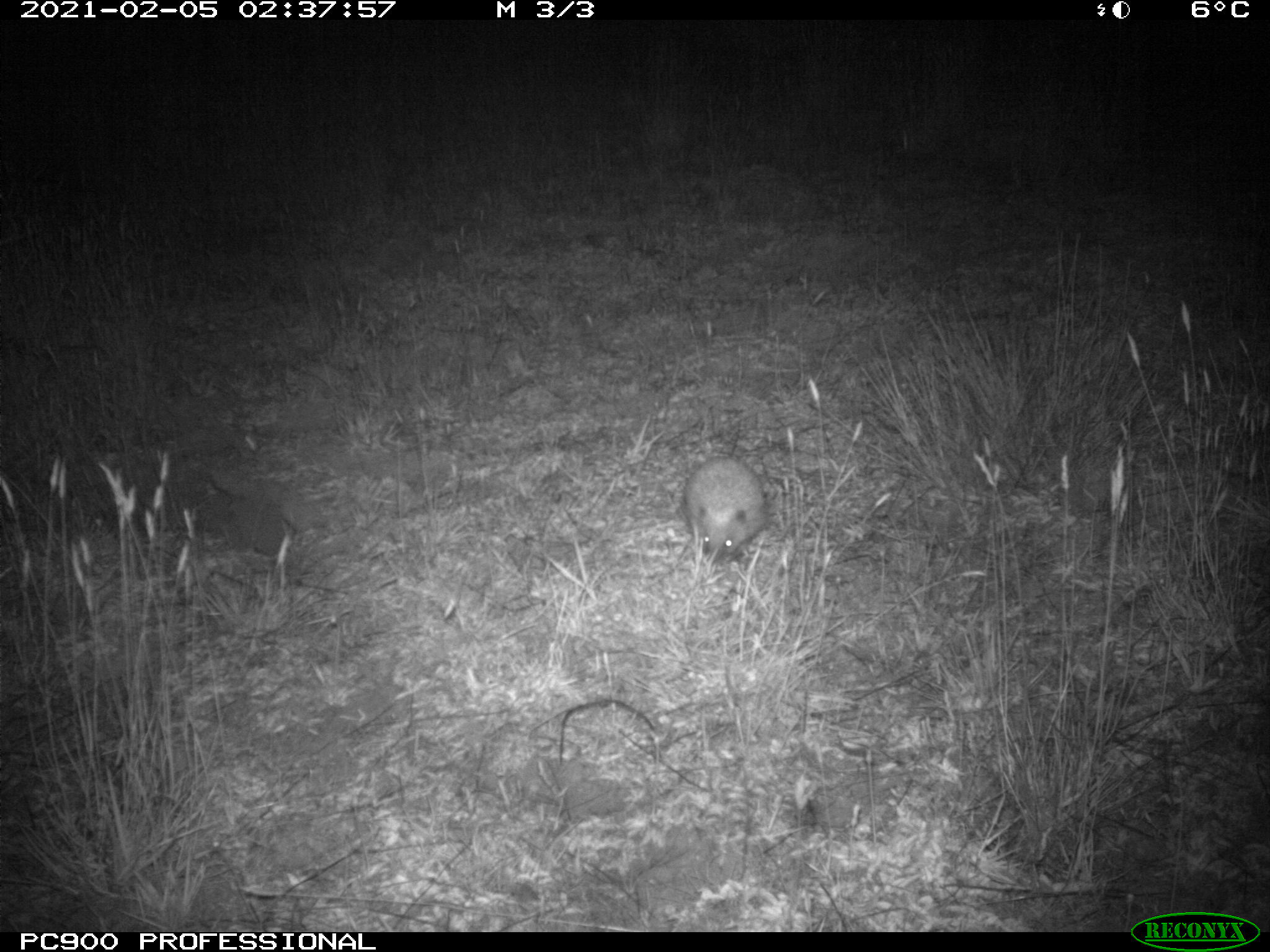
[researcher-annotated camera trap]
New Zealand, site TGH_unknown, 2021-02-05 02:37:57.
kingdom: Animalia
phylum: Chordata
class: Mammalia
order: Eulipotyphla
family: Erinaceidae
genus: Erinaceus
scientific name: Erinaceus europaeus europaeus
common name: european hedgehog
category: hedgehog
Hedgehog (european hedgehog) (Erinaceus europaeus europaeus).